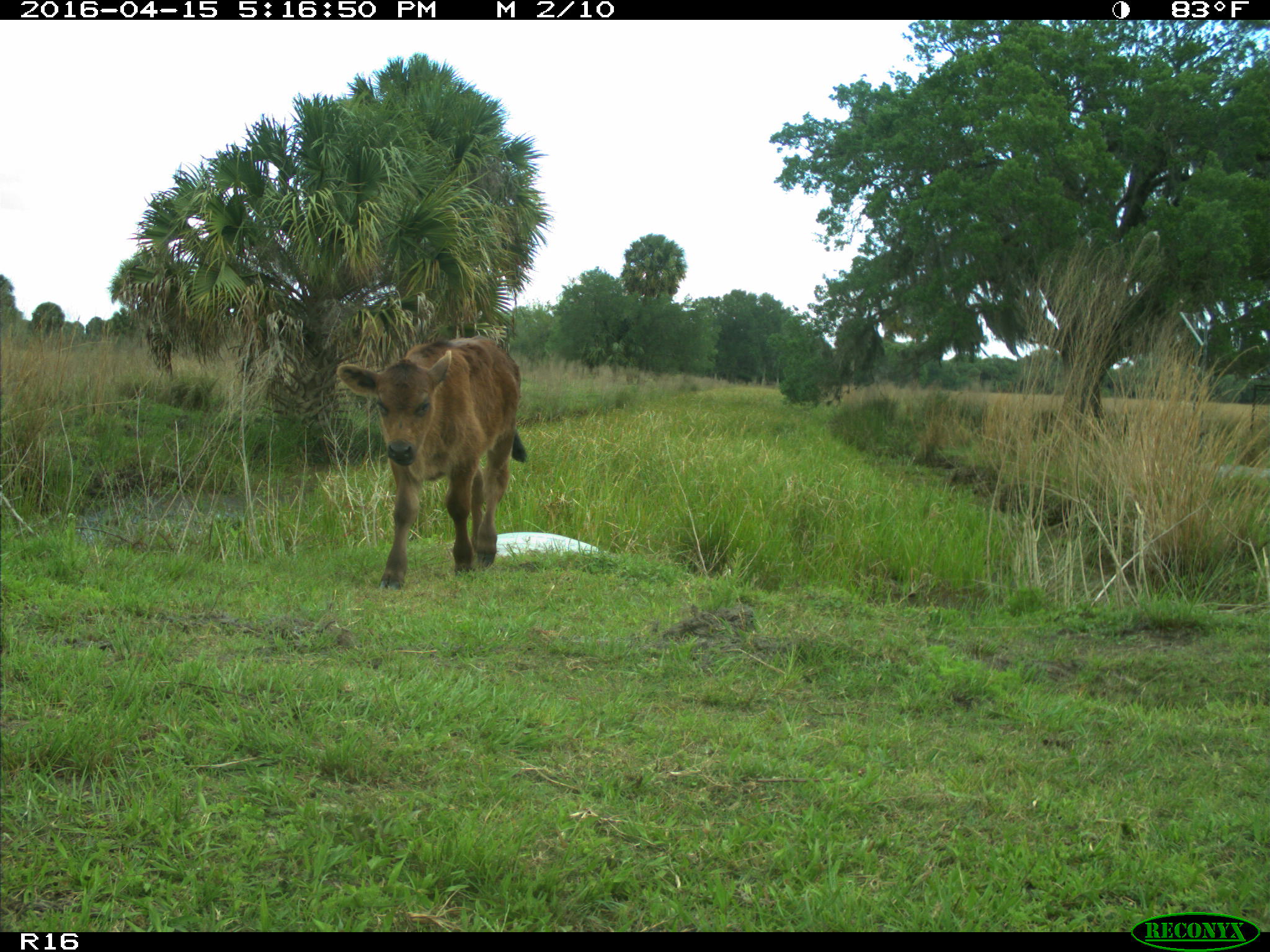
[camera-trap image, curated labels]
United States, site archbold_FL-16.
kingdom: Animalia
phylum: Chordata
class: Mammalia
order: Artiodactyla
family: Bovidae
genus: Bos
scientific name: Bos taurus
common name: domestic cow